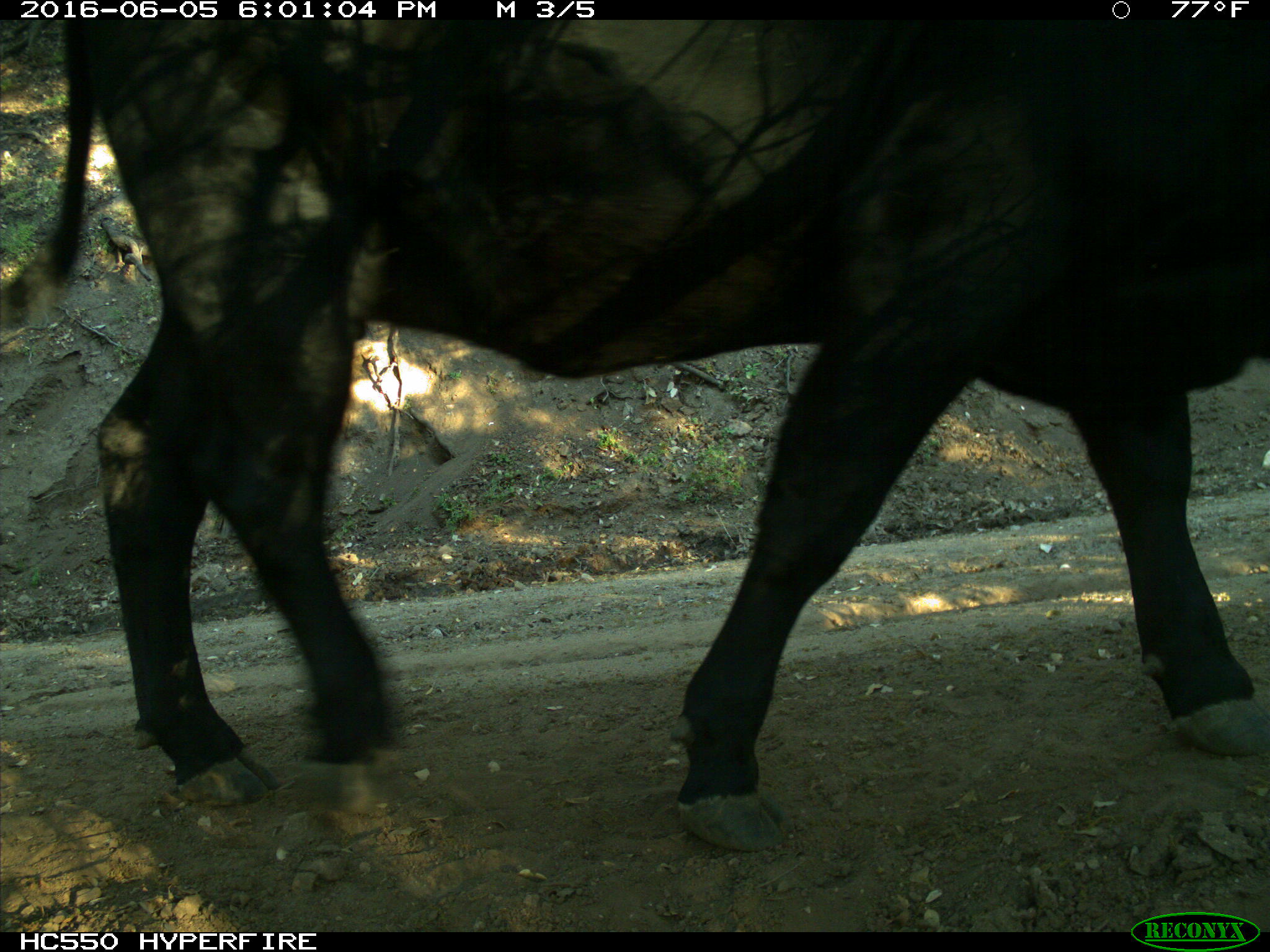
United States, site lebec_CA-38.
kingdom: Animalia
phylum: Chordata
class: Mammalia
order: Artiodactyla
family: Bovidae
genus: Bos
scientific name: Bos taurus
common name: domestic cow